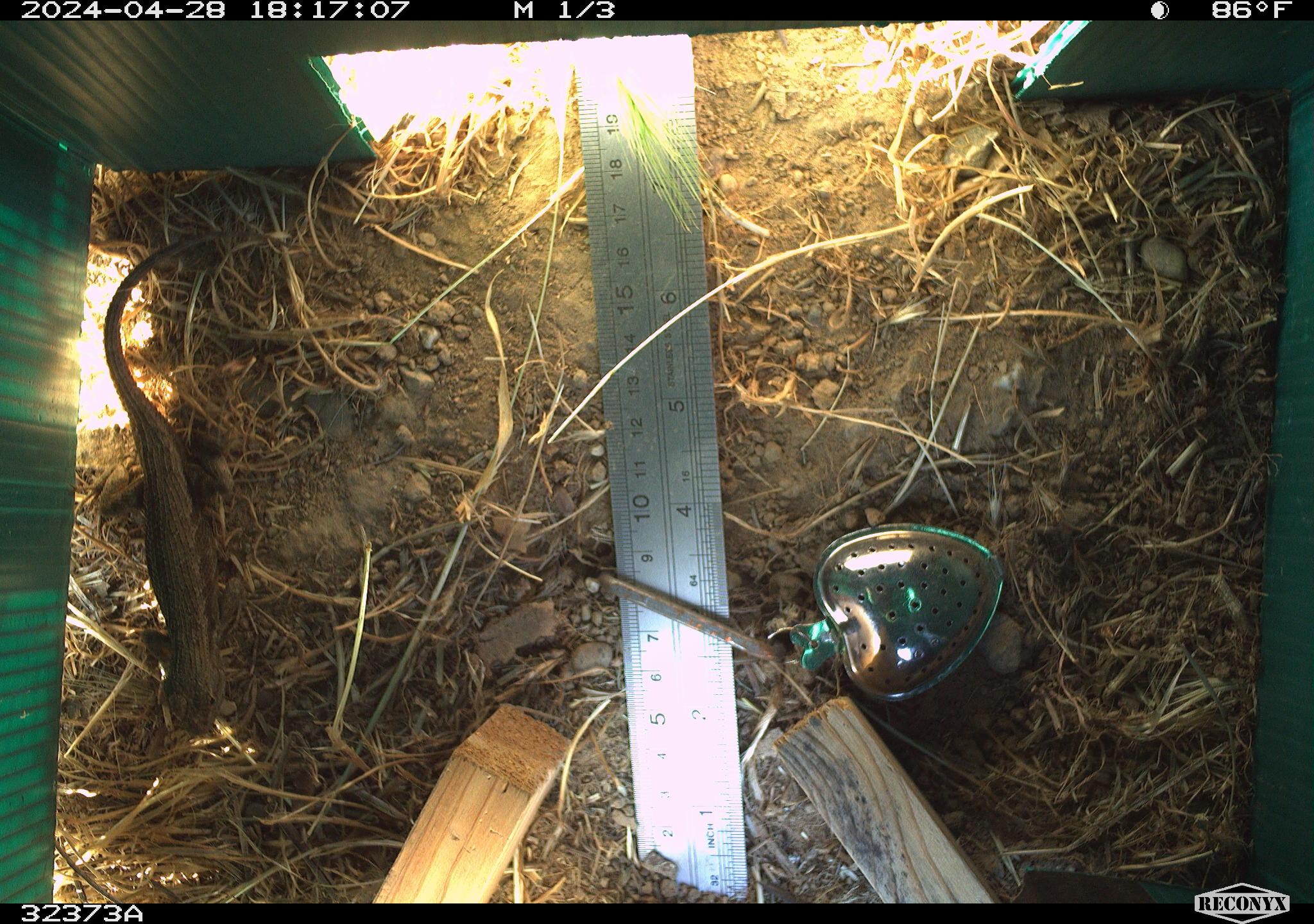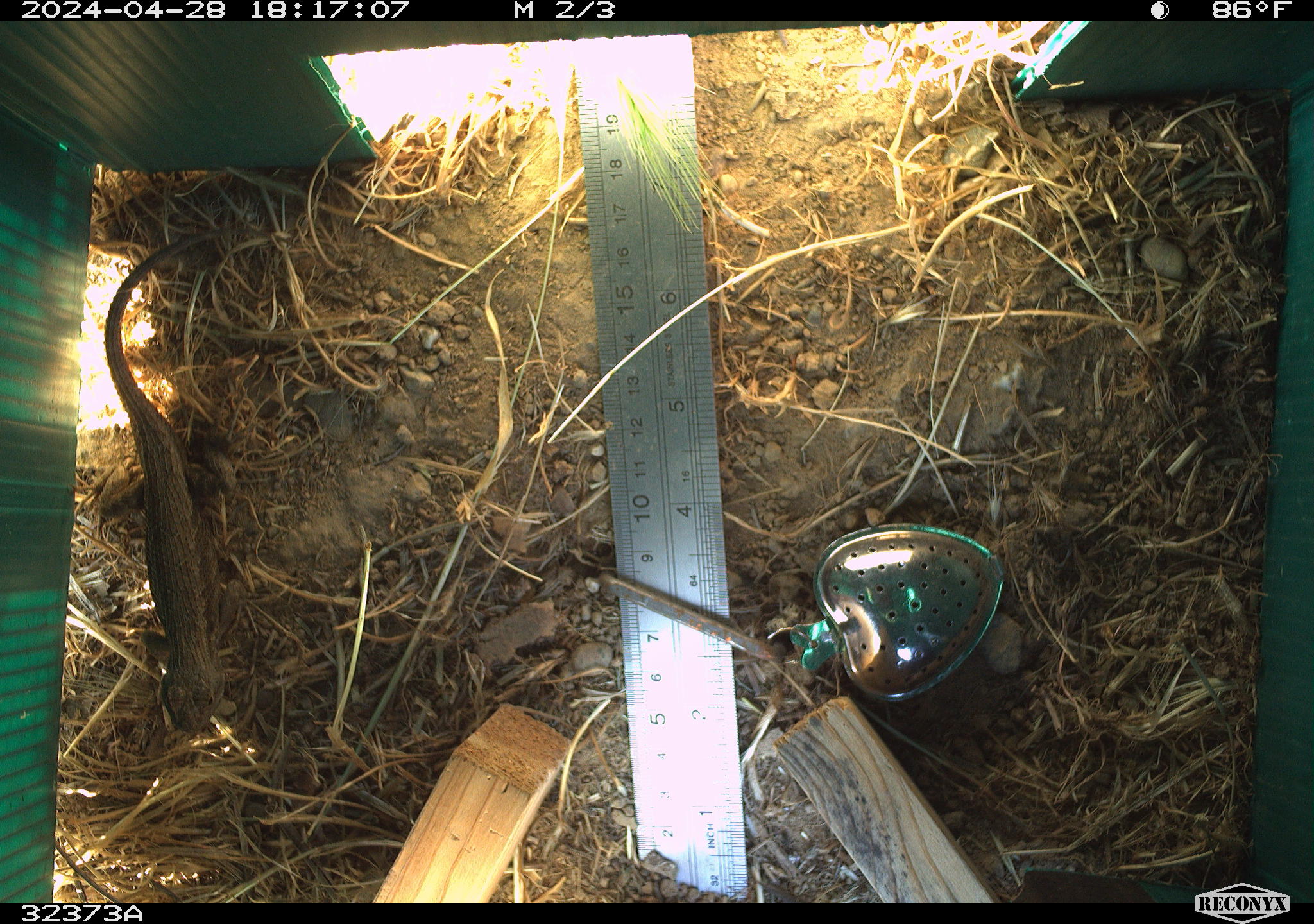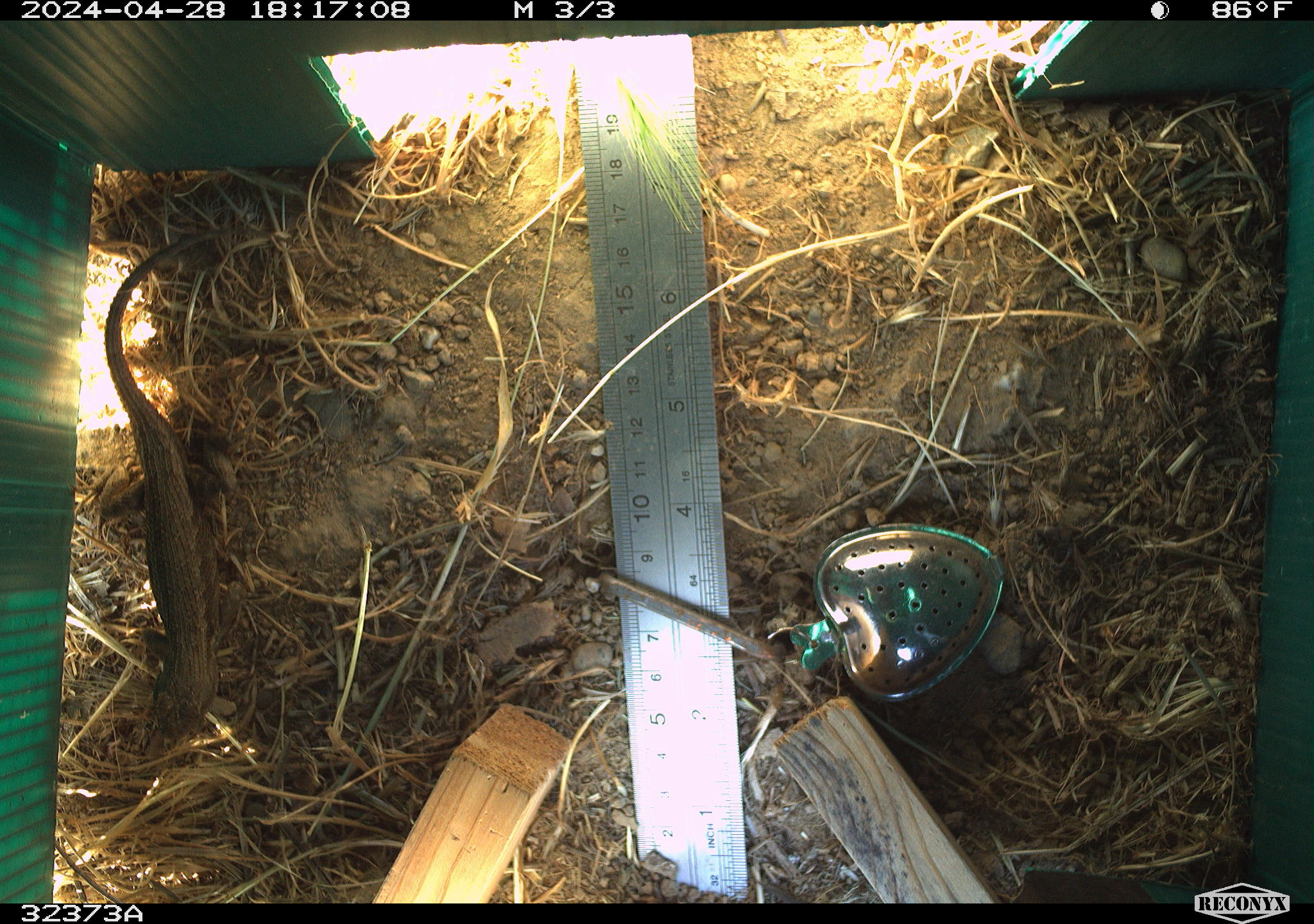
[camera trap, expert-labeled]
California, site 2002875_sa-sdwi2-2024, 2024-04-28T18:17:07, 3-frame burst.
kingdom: Animalia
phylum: Chordata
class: Reptilia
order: Squamata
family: Phrynosomatidae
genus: Sceloporus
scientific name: Sceloporus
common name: spiny lizards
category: sceloporus species